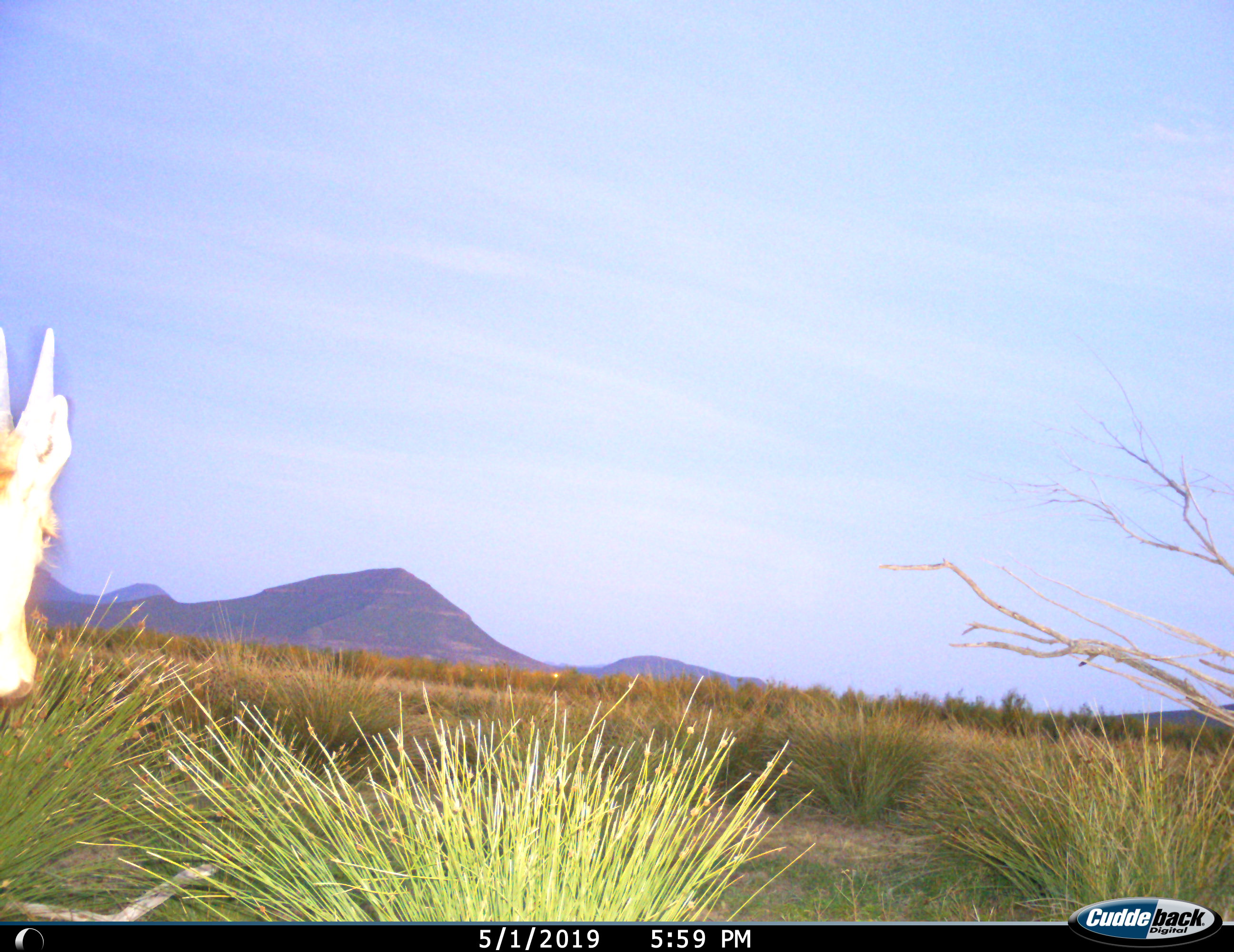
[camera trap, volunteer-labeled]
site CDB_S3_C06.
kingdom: Animalia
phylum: Chordata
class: Mammalia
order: Artiodactyla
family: Bovidae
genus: Tragelaphus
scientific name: Tragelaphus oryx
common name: eland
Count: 1.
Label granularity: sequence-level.